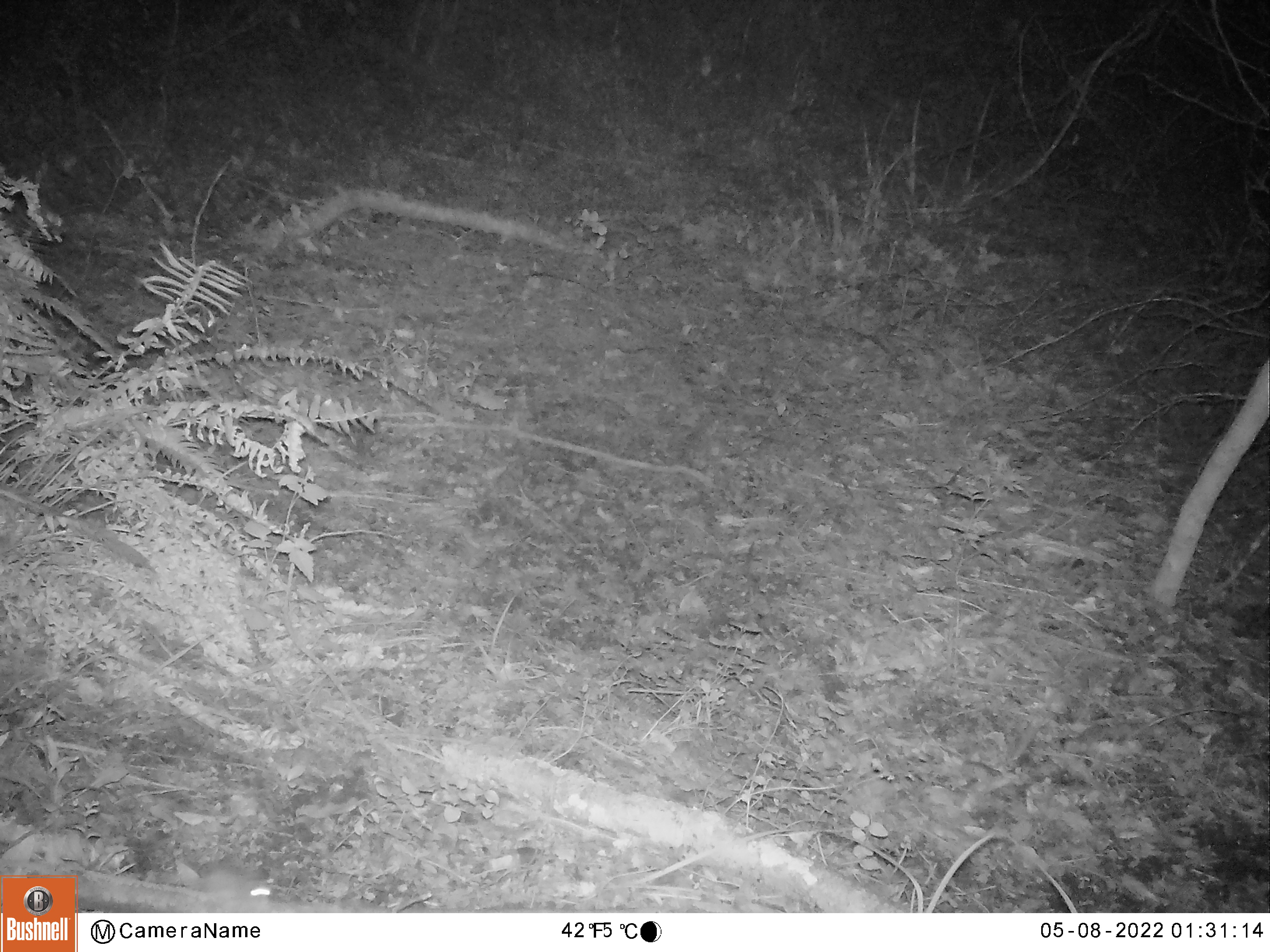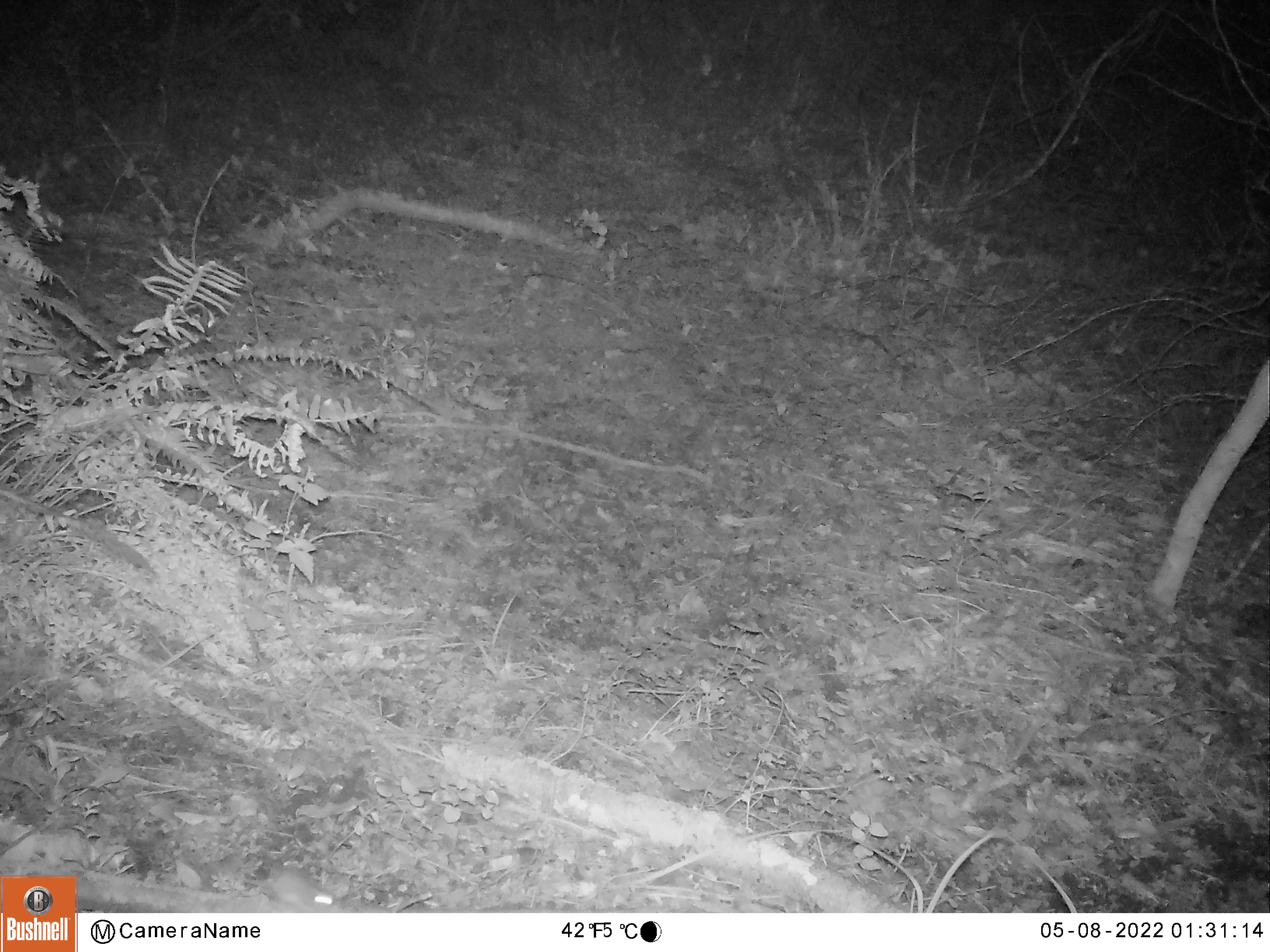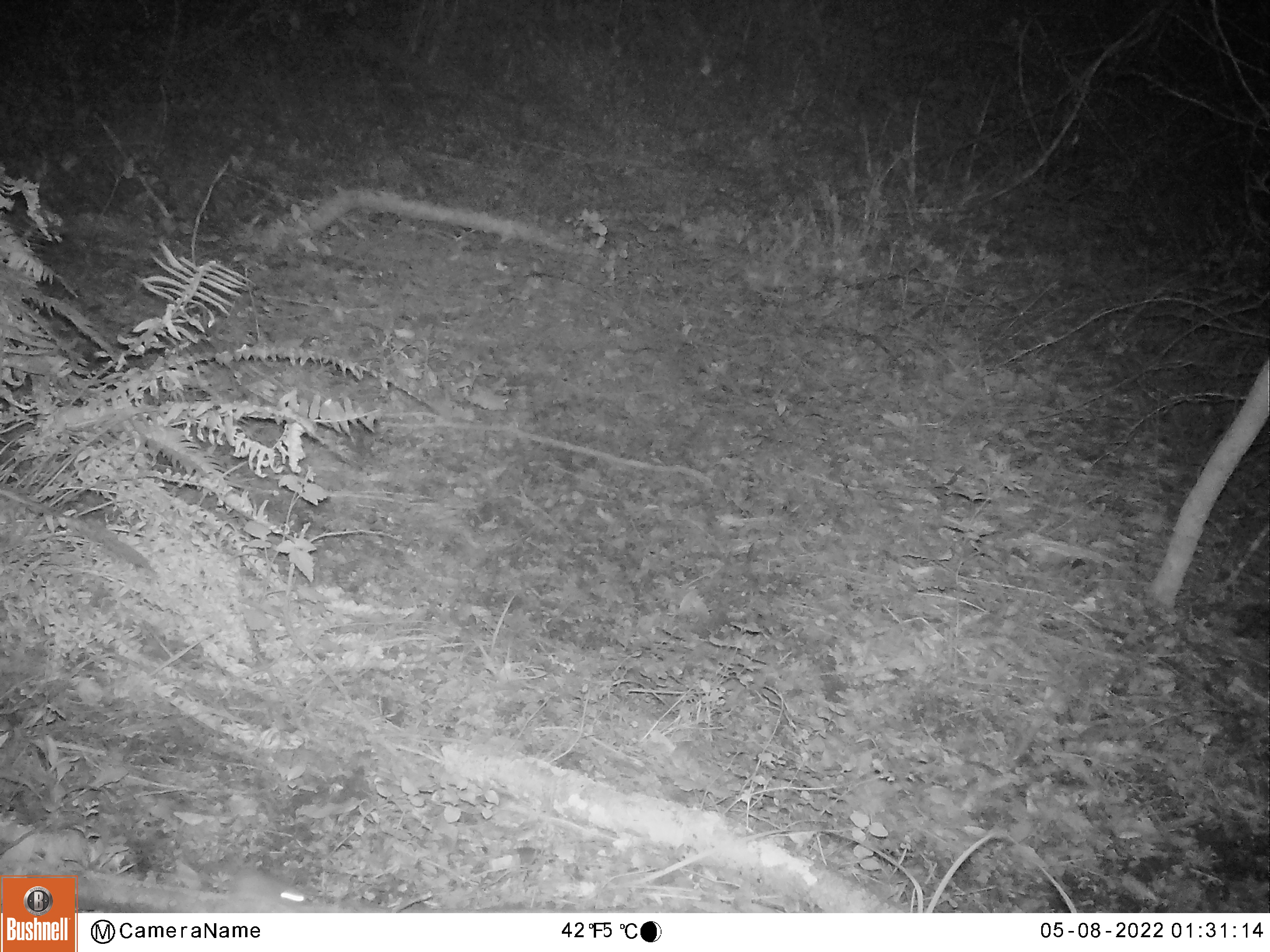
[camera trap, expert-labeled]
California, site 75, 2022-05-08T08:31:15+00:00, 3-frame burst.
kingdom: Animalia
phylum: Chordata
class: Mammalia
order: Rodentia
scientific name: Rodentia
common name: mouse or rat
Mouse or rat (Rodentia).